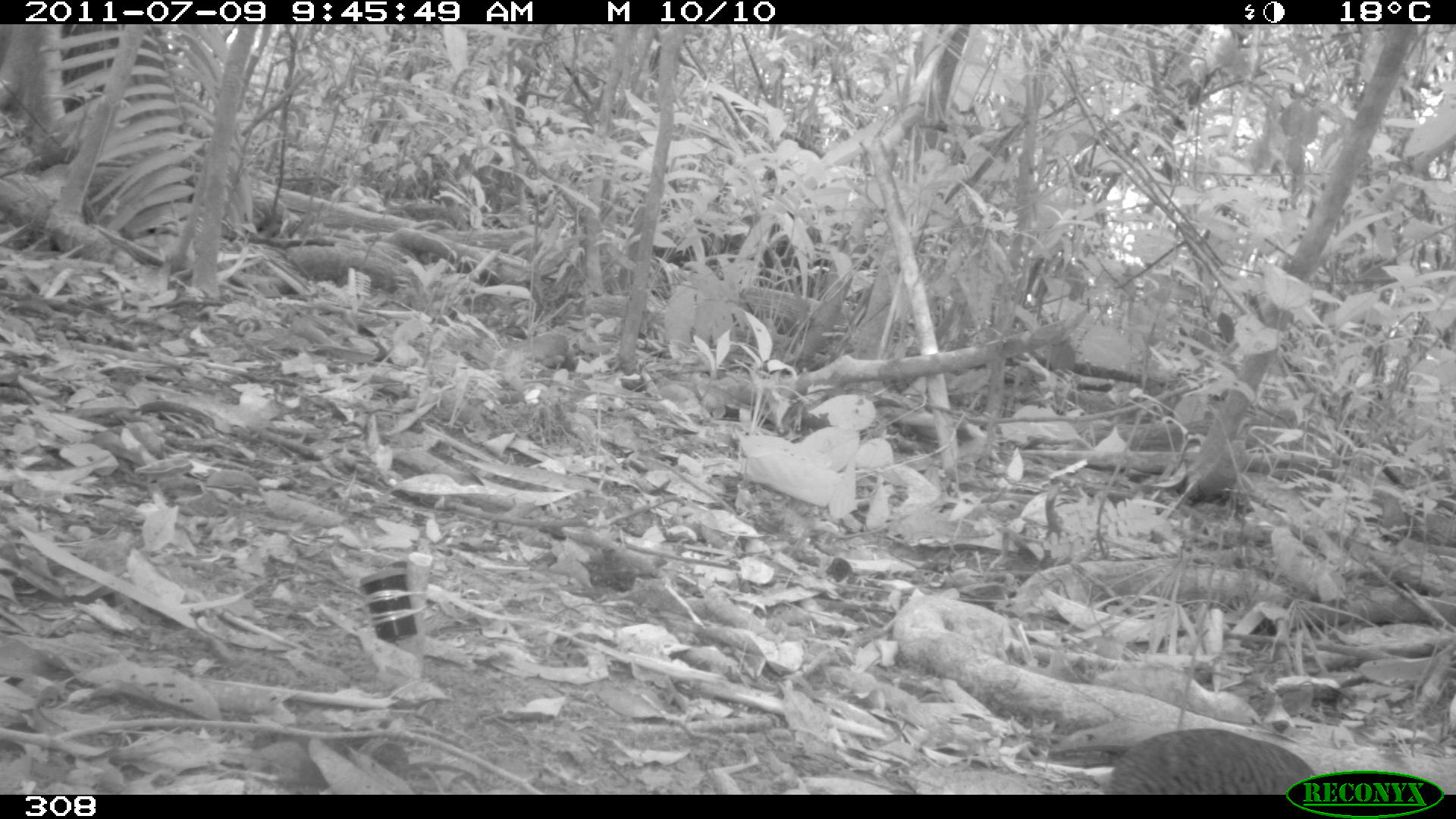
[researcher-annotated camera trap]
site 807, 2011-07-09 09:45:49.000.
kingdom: Animalia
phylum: Chordata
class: Aves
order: Galliformes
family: Phasianidae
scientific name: Phasianidae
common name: quails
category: quail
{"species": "quail (quails) (Phasianidae)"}